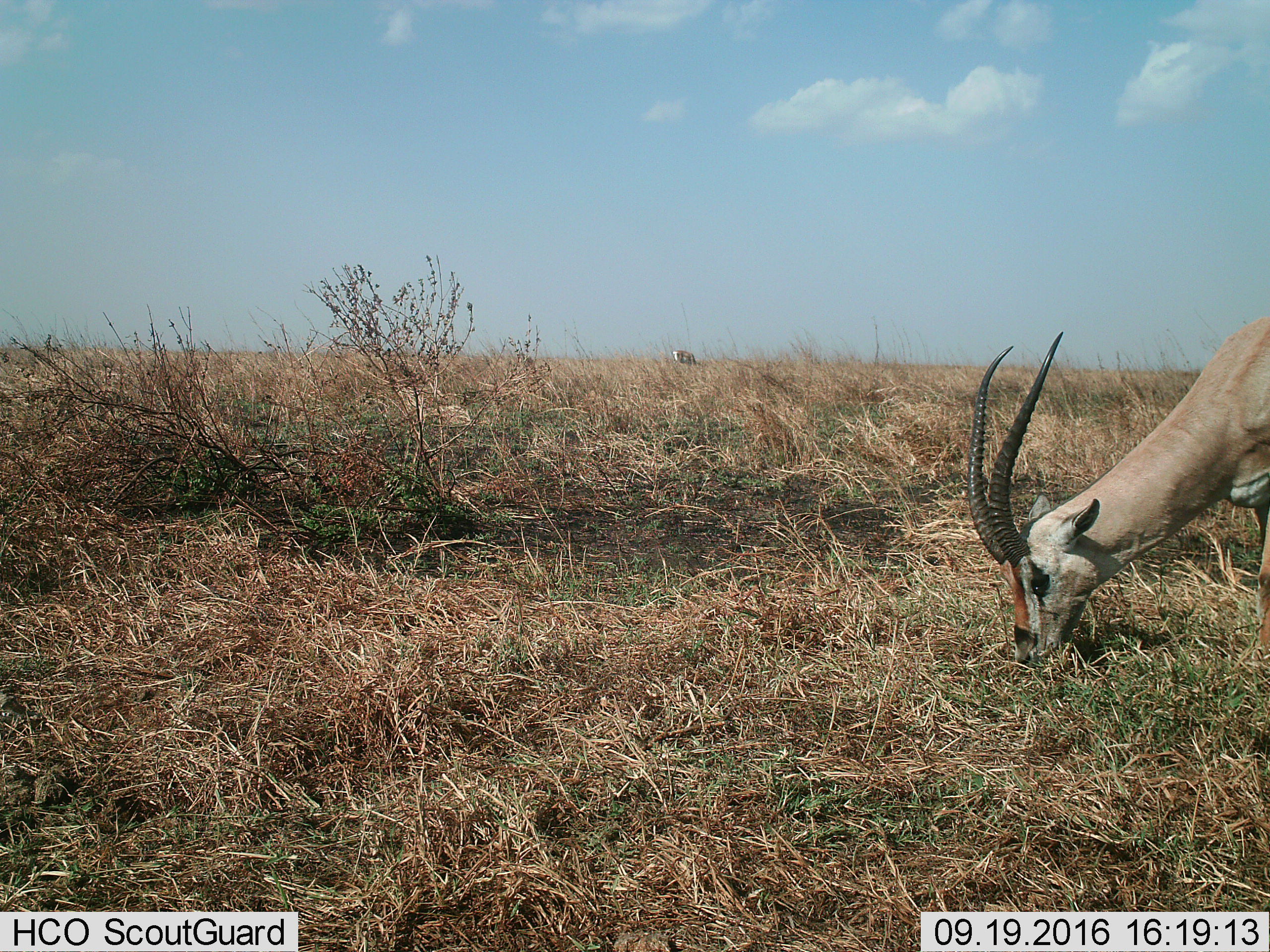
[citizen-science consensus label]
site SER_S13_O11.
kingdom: Animalia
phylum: Chordata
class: Mammalia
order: Artiodactyla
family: Bovidae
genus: Nanger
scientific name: Nanger granti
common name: grant's gazelle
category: gazellegrants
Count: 1.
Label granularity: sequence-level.